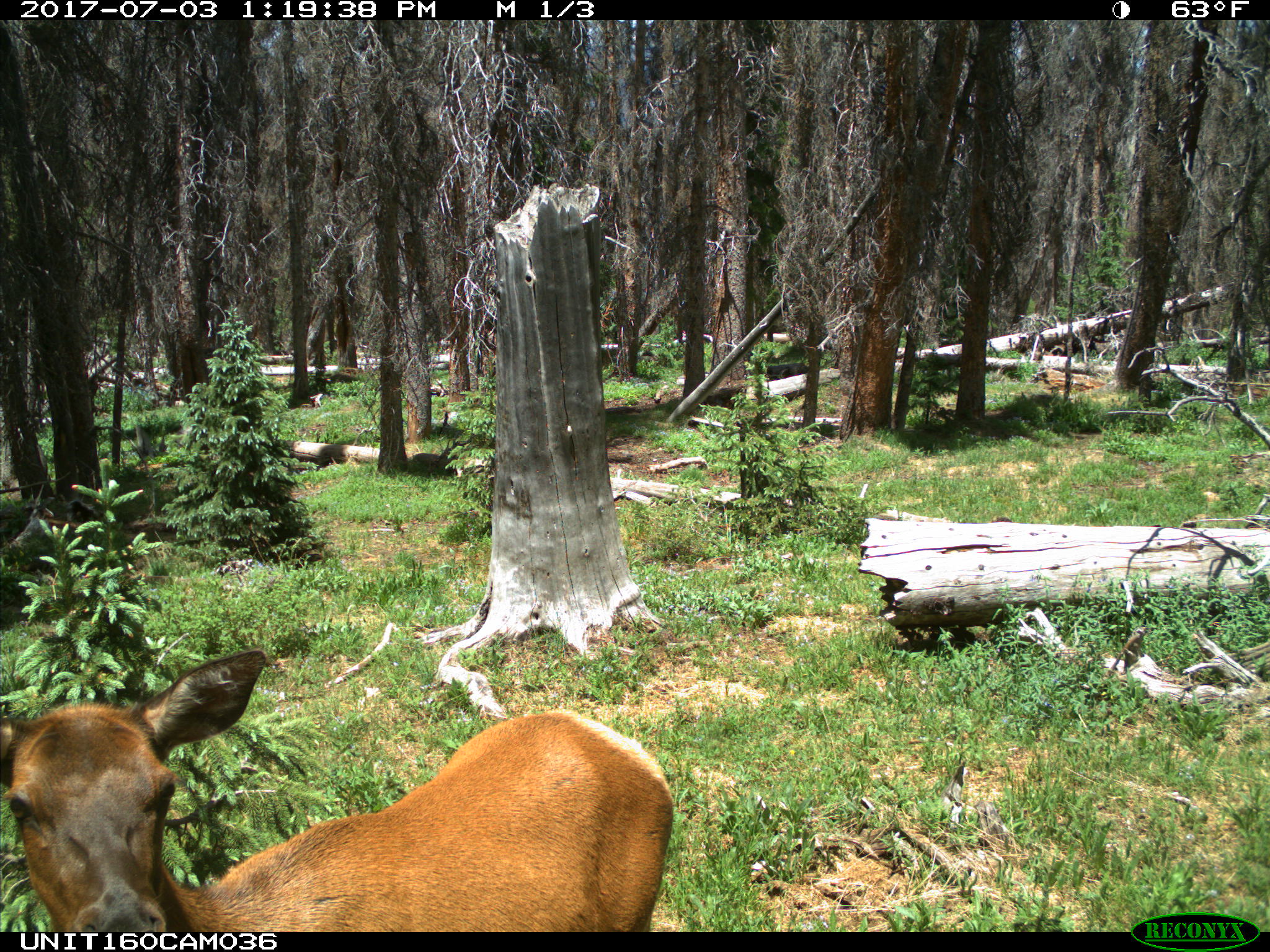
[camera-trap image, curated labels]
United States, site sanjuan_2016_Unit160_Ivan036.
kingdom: Animalia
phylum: Chordata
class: Mammalia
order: Artiodactyla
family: Cervidae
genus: Cervus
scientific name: Cervus elaphus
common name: red deer